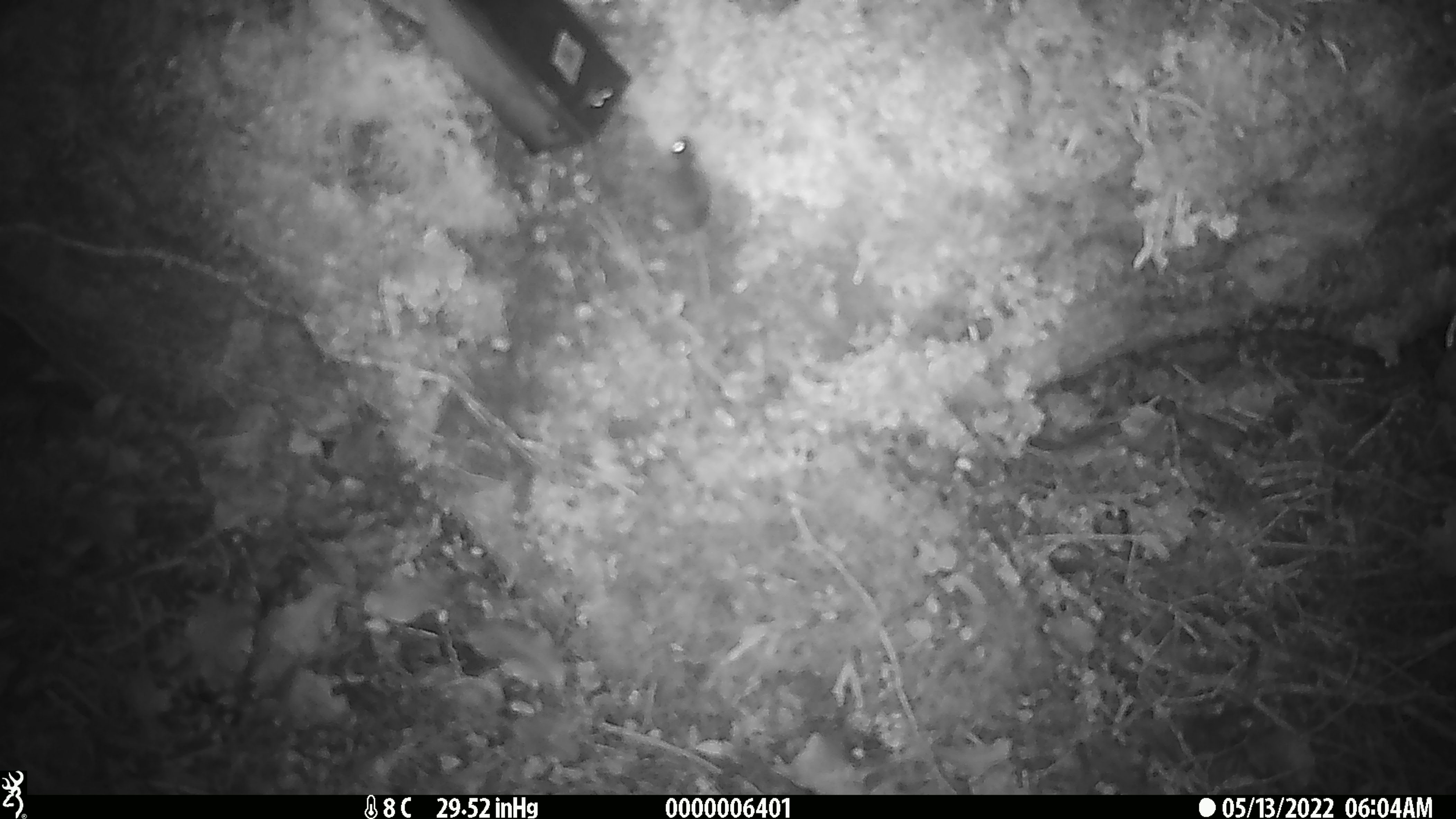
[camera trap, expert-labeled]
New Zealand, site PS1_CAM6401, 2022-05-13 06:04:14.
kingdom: Animalia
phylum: Chordata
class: Mammalia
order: Rodentia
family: Muridae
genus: Mus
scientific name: Mus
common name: mouse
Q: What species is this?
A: Mouse (Mus).